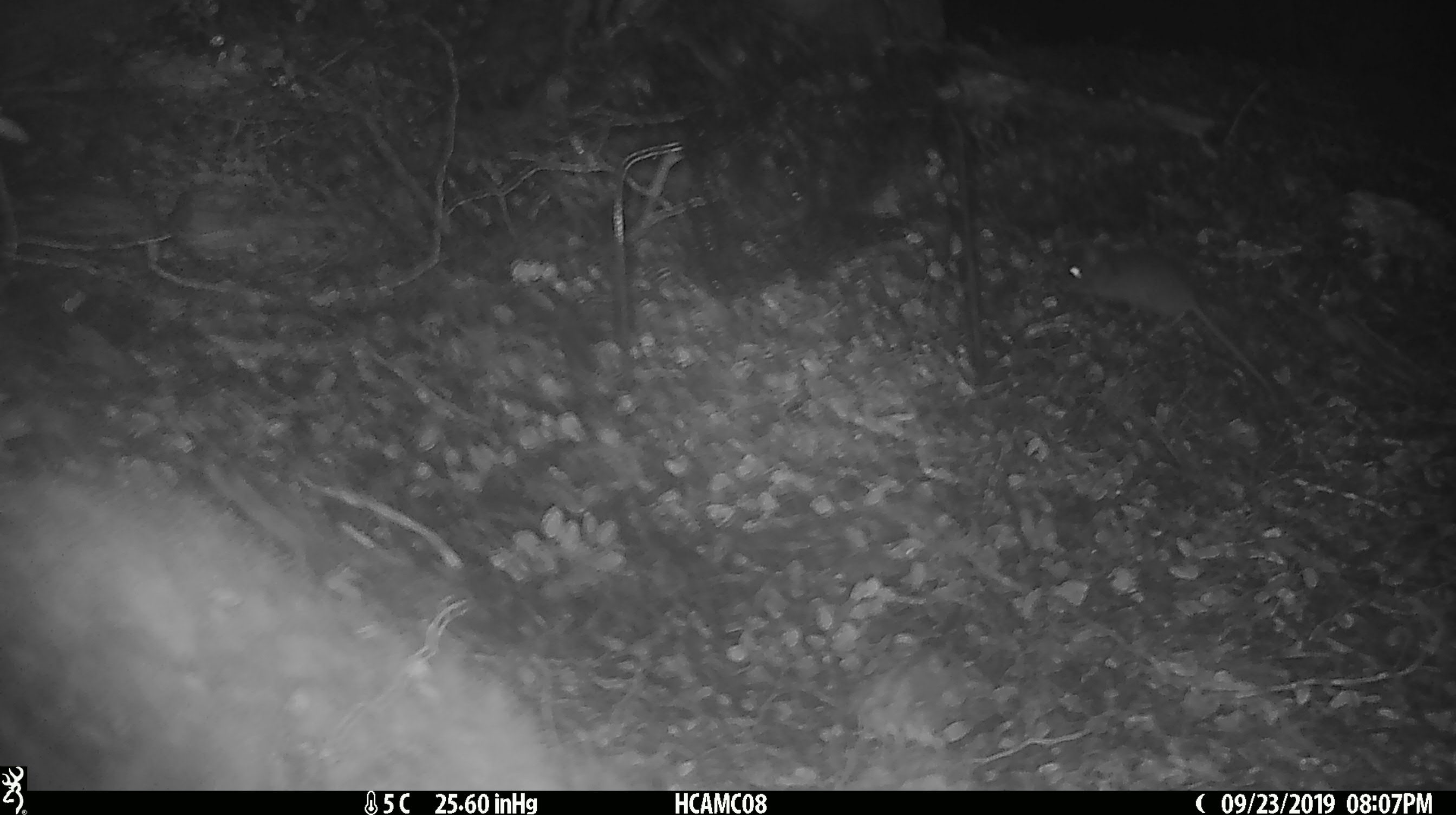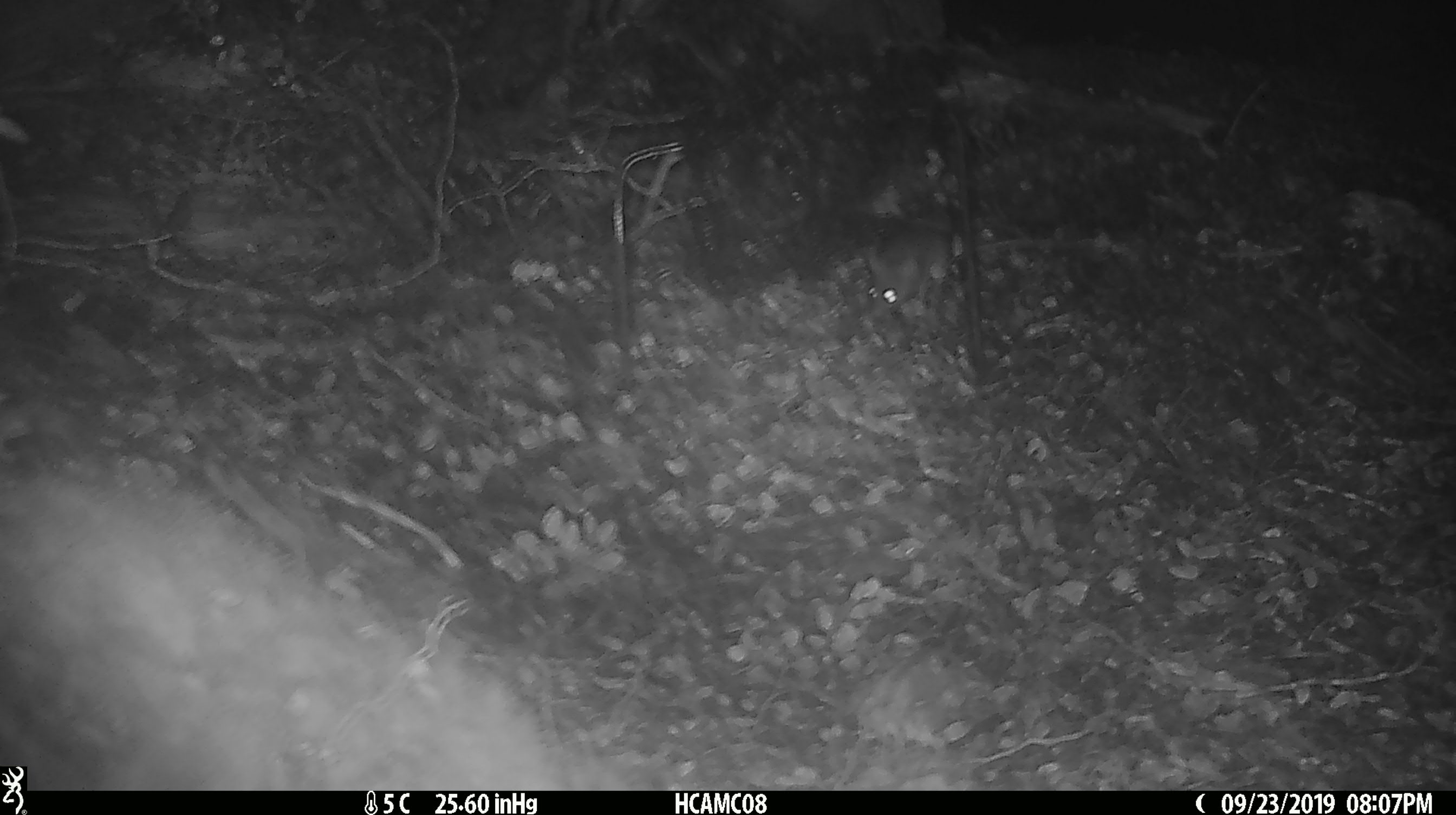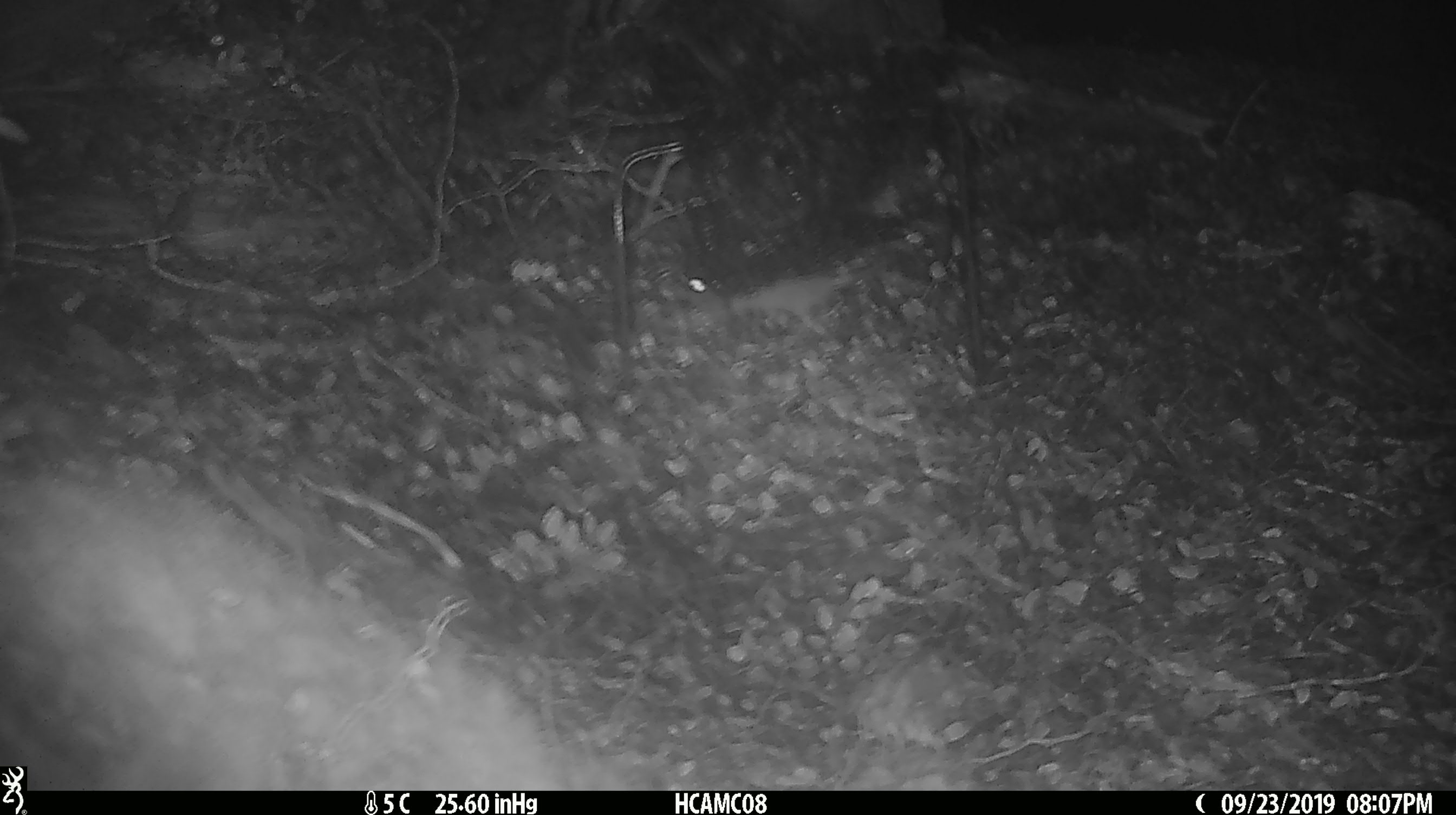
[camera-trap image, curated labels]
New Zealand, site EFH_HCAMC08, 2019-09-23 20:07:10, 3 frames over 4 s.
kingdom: Animalia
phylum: Chordata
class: Mammalia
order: Rodentia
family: Muridae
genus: Mus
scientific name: Mus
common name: mouse